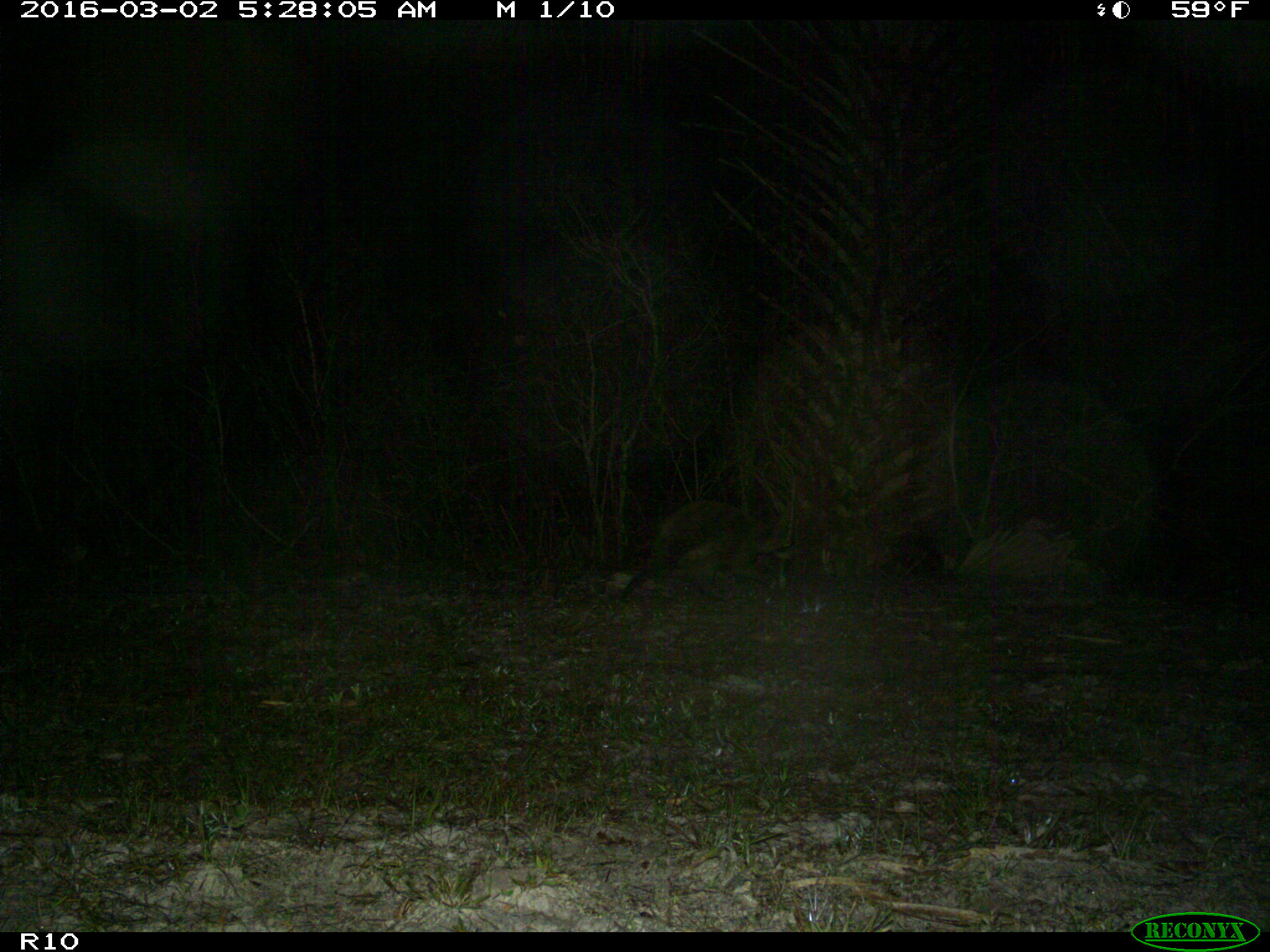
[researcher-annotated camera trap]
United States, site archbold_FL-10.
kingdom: Animalia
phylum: Chordata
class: Mammalia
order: Carnivora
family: Procyonidae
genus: Procyon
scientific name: Procyon lotor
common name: common raccoon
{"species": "Procyon lotor (common raccoon)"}